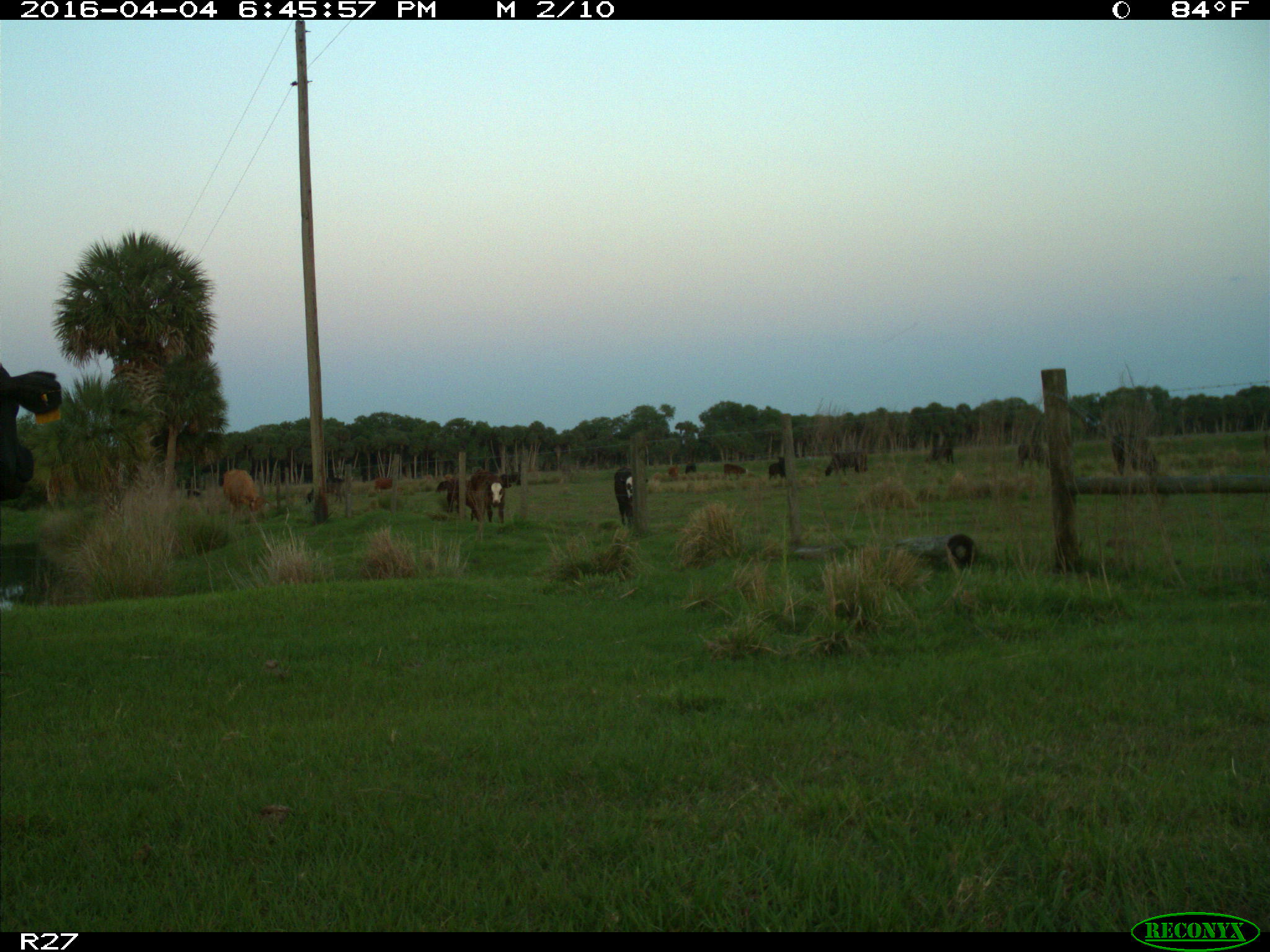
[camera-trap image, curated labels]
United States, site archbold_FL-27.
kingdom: Animalia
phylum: Chordata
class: Mammalia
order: Artiodactyla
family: Bovidae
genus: Bos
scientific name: Bos taurus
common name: domestic cow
Bos taurus (domestic cow).